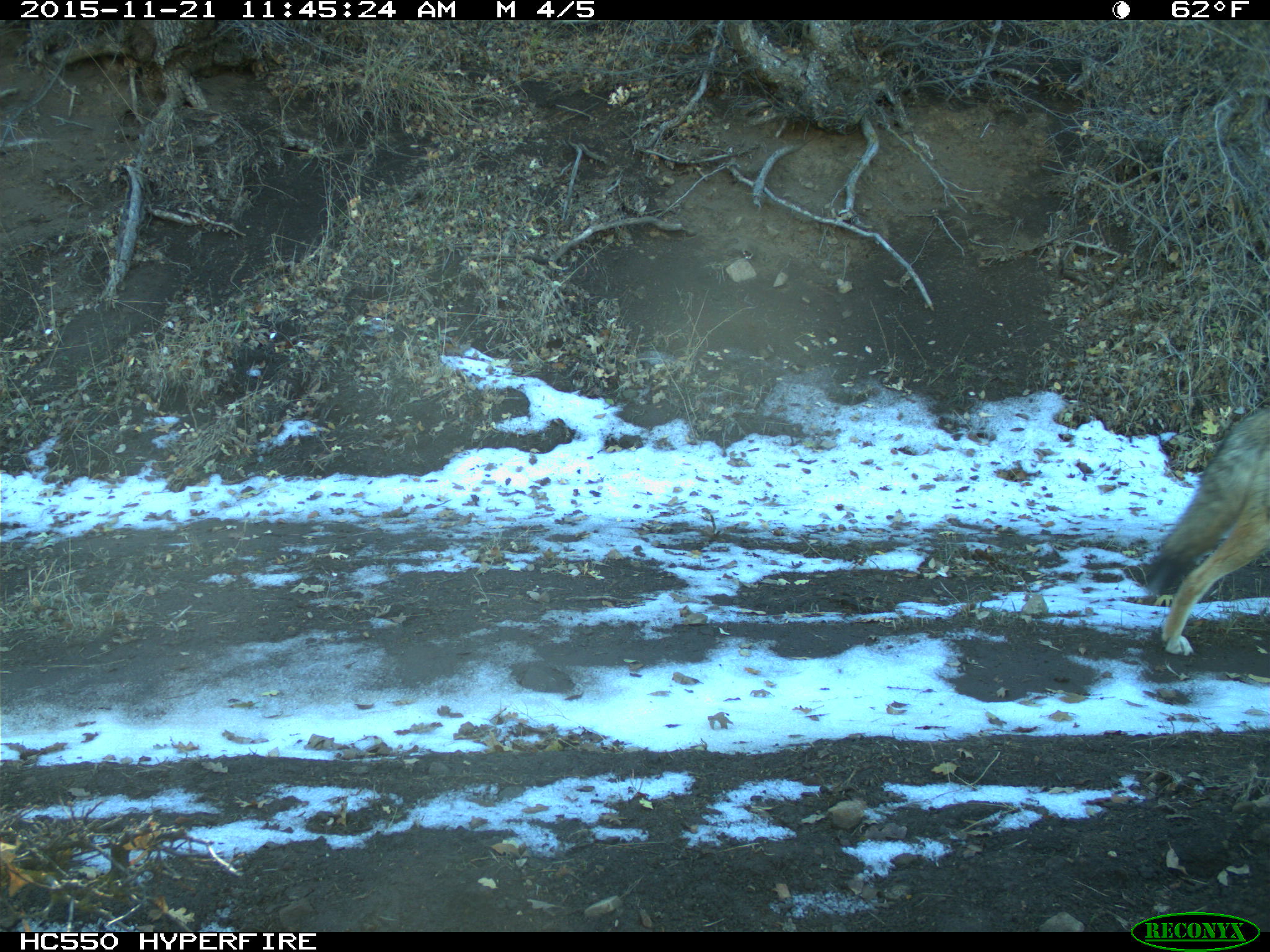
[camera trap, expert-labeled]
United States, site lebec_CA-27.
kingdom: Animalia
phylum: Chordata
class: Mammalia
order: Carnivora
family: Canidae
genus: Canis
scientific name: Canis latrans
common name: coyote